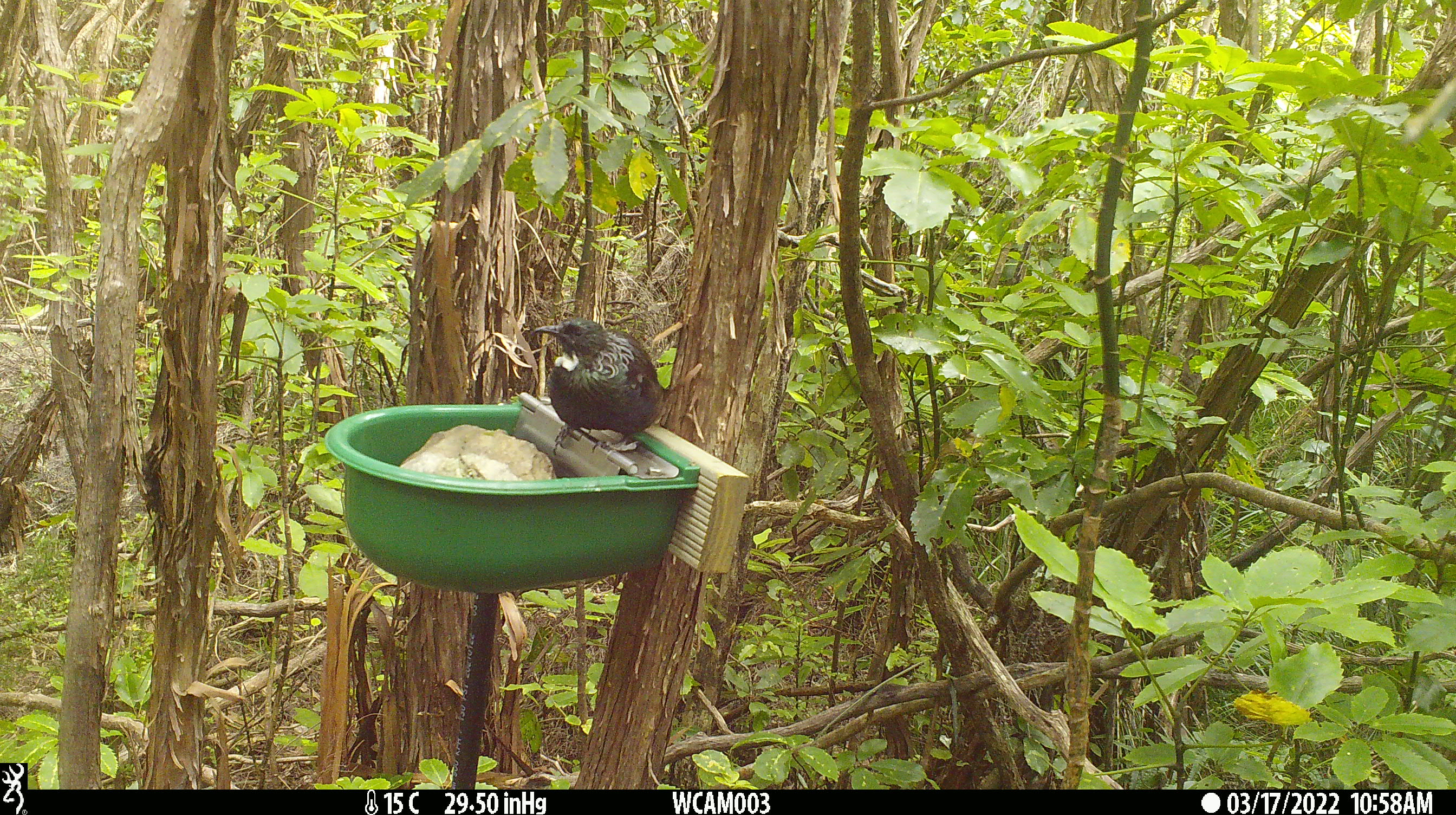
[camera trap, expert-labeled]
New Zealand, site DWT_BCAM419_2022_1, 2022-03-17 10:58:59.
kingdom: Animalia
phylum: Chordata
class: Aves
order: Passeriformes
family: Meliphagidae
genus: Prosthemadera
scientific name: Prosthemadera novaeseelandiae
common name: tui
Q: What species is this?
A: Tui (Prosthemadera novaeseelandiae).